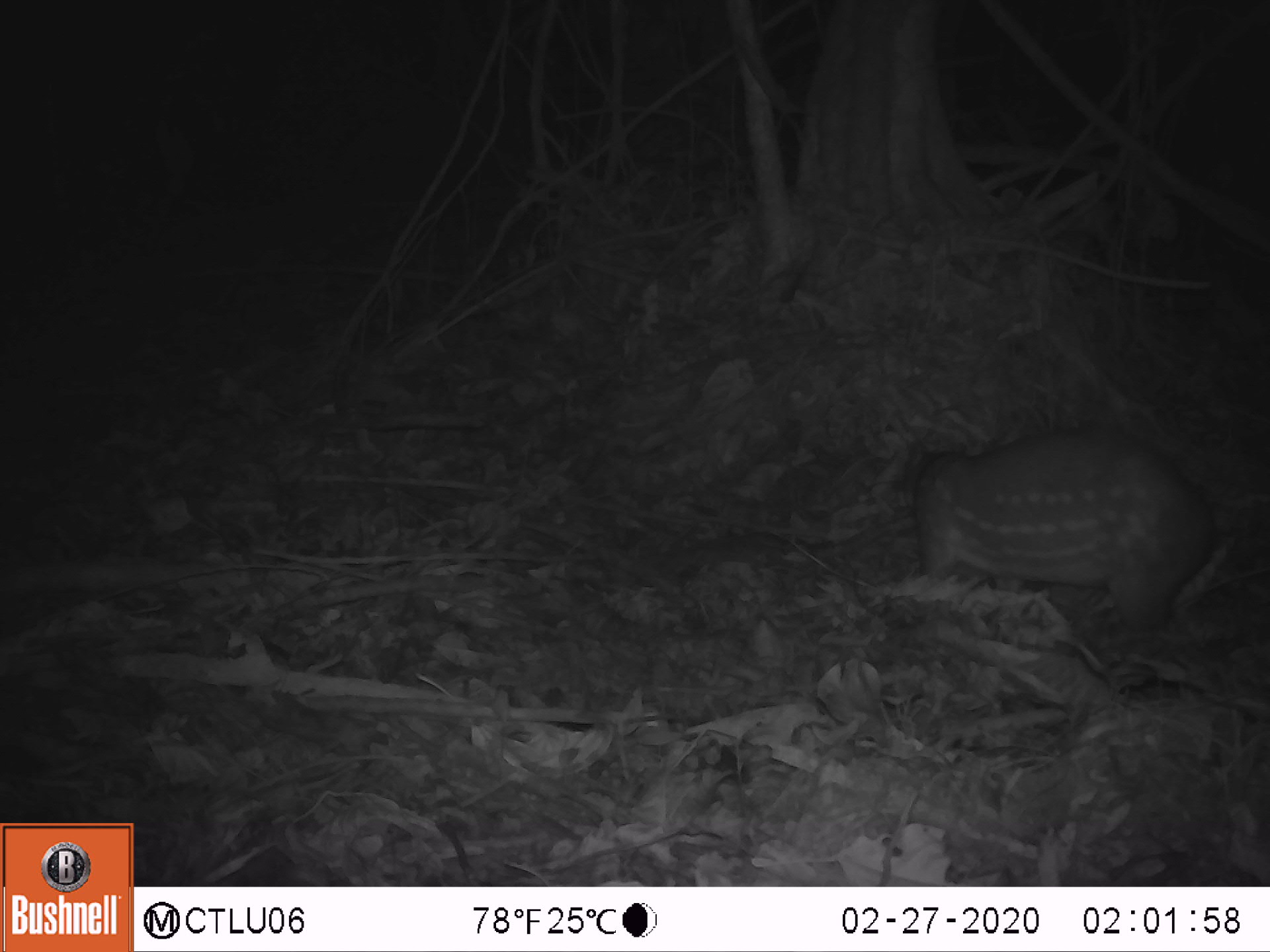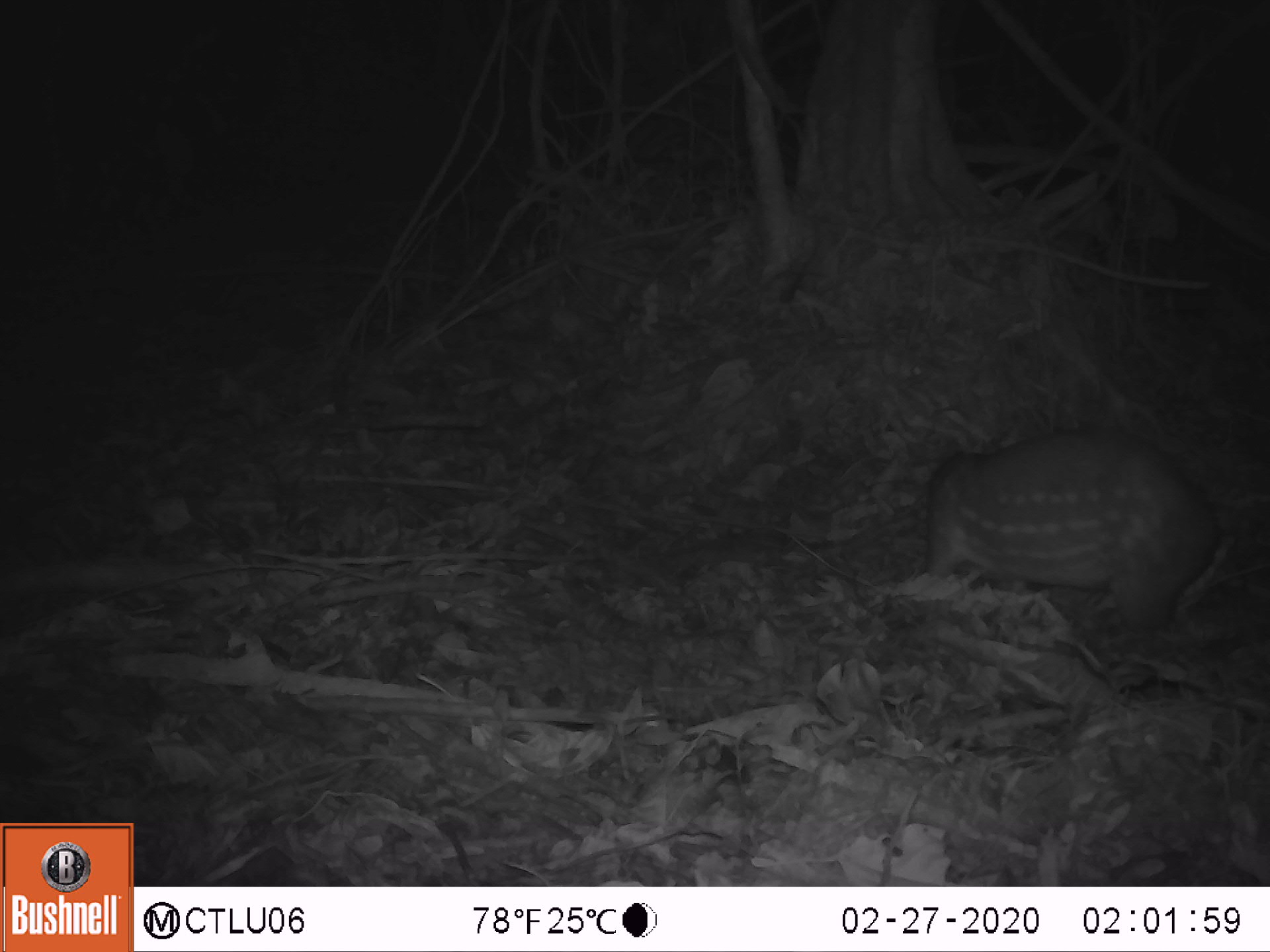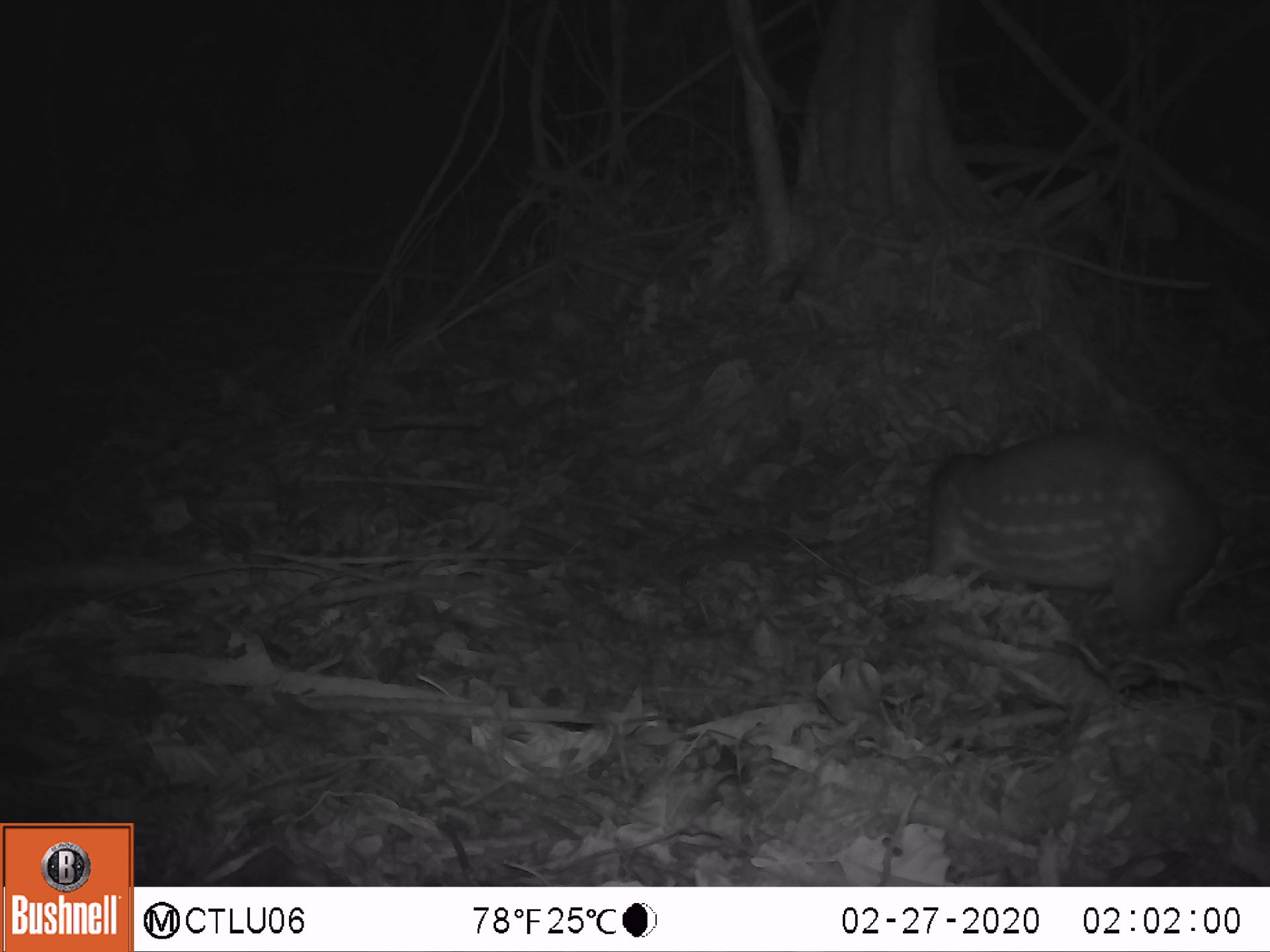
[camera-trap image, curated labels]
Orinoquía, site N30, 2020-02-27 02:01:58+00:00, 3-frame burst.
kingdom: Animalia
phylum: Chordata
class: Mammalia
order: Rodentia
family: Cuniculidae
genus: Cuniculus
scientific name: Cuniculus paca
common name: spotted paca